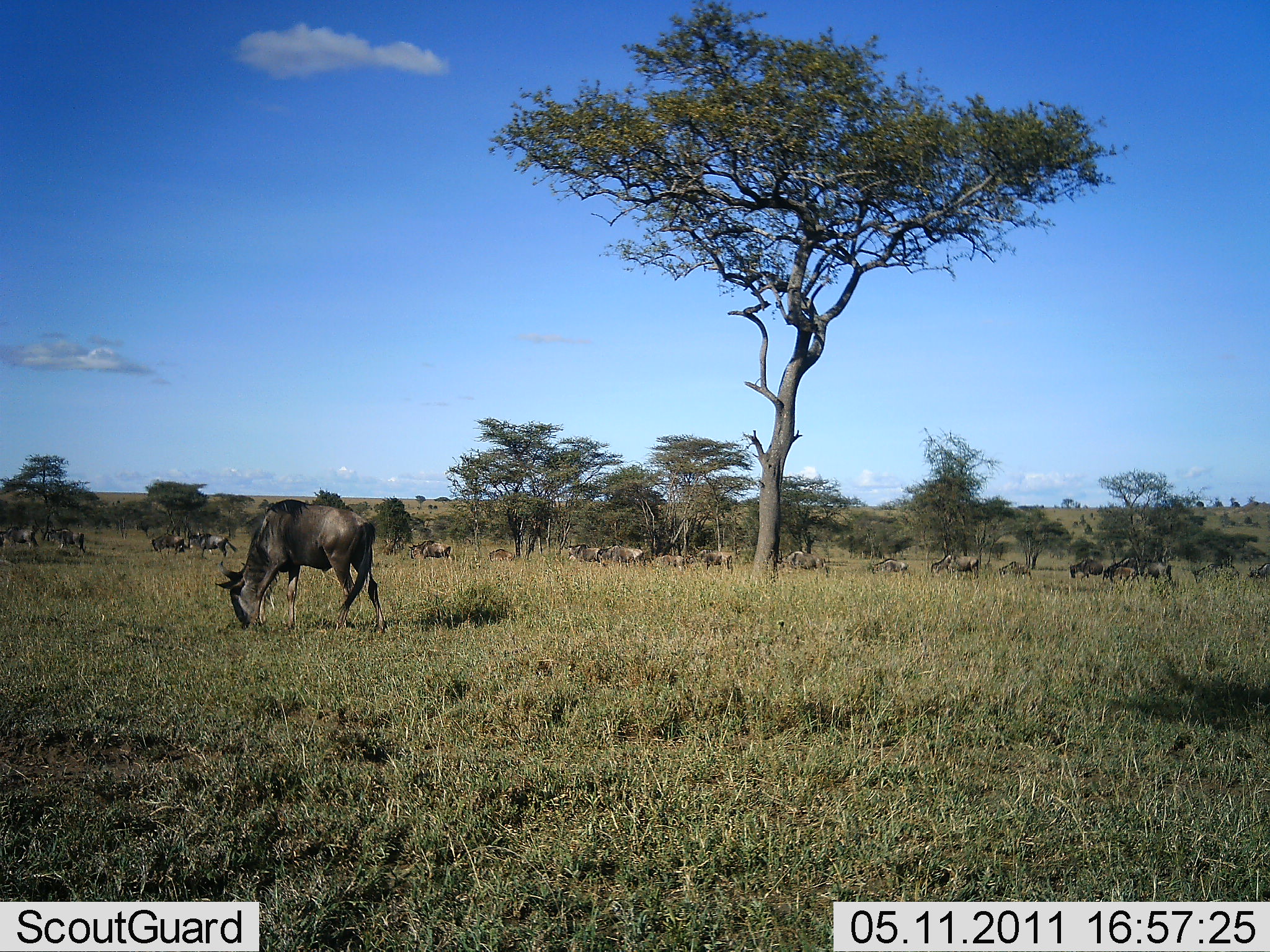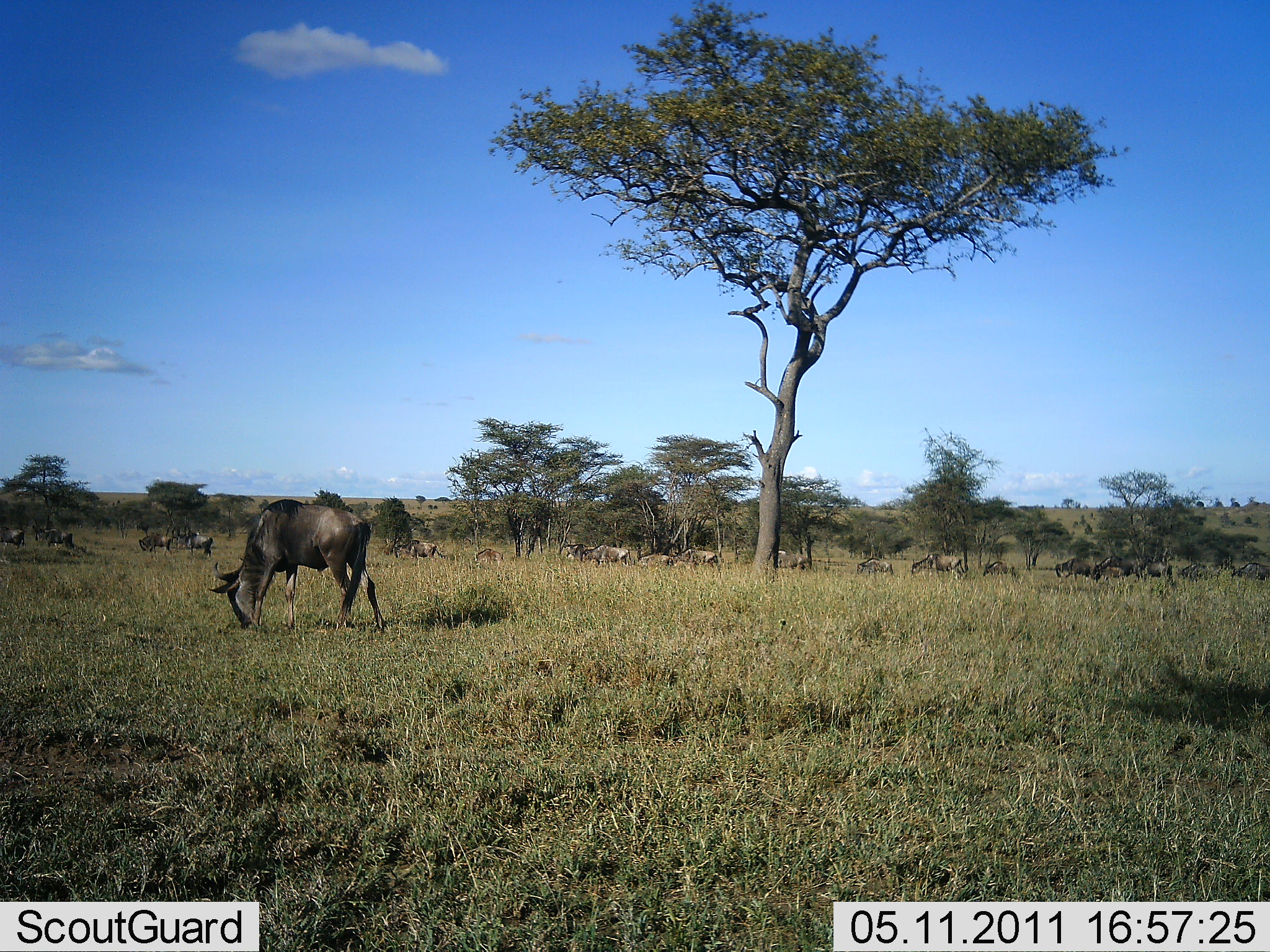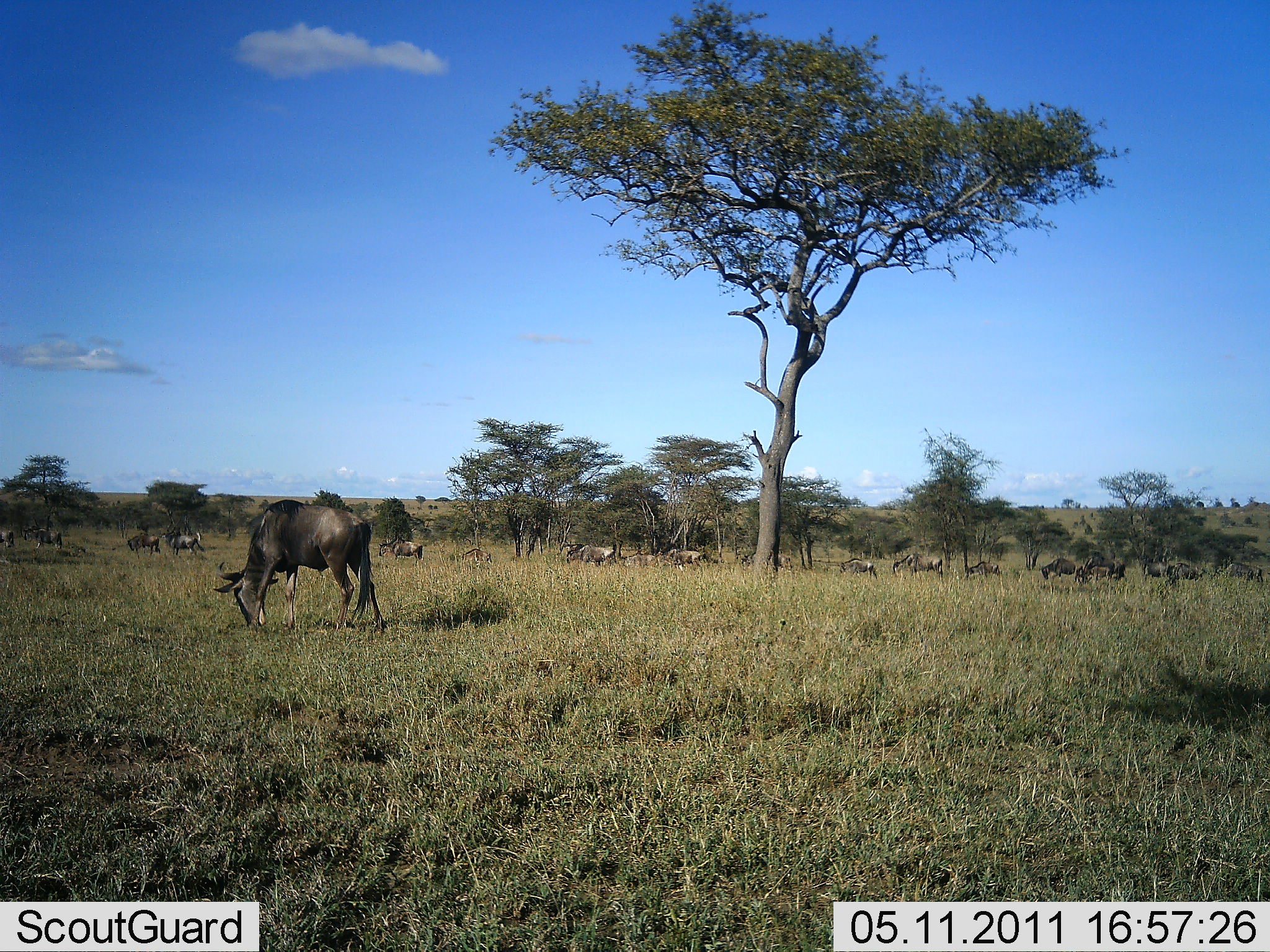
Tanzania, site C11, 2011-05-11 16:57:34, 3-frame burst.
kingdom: Animalia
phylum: Chordata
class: Mammalia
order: Artiodactyla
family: Bovidae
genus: Connochaetes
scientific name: Connochaetes taurinus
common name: blue wildebeest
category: wildebeest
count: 11-50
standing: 36%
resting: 0%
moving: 73%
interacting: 0%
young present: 0%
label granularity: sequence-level